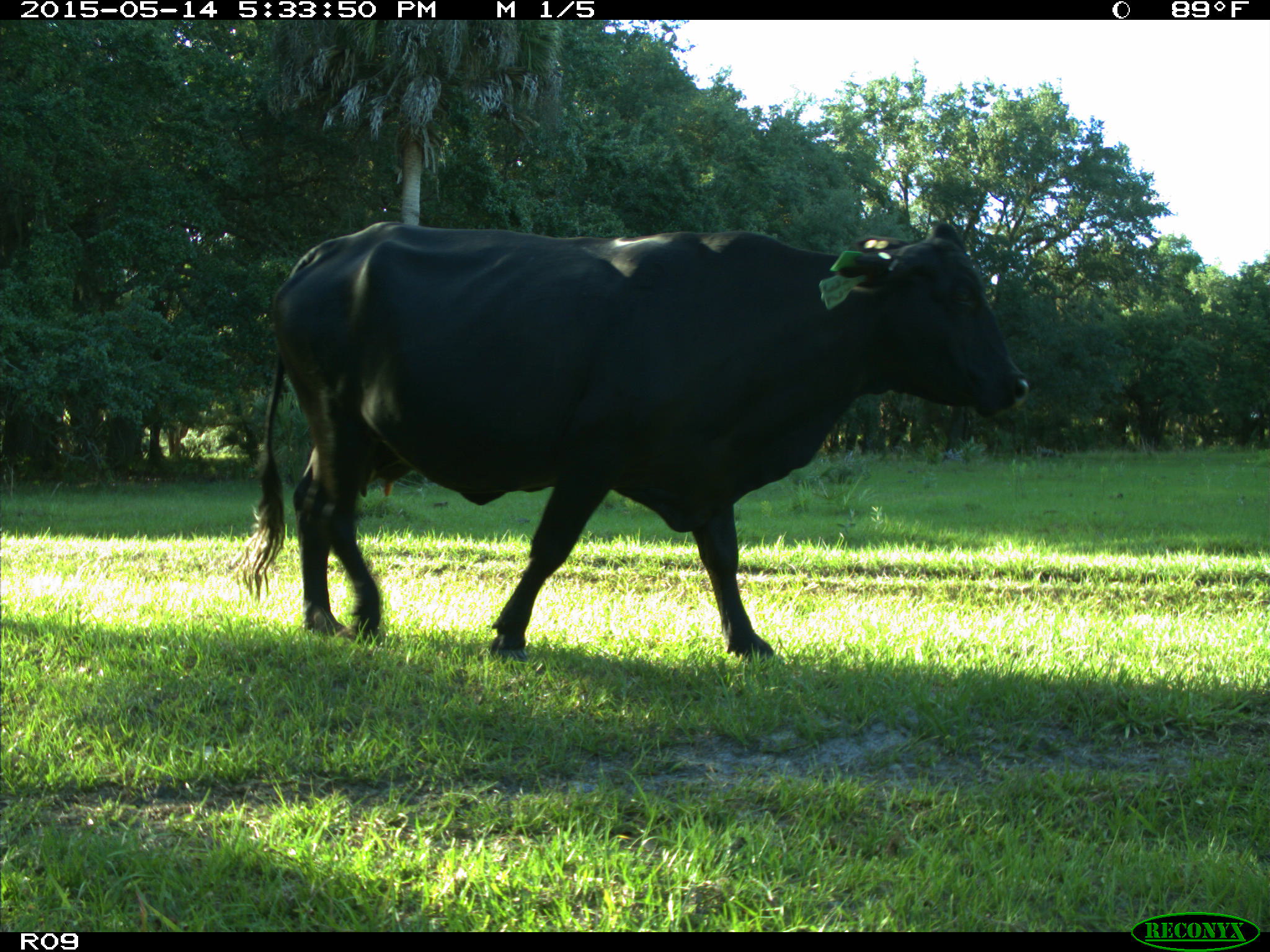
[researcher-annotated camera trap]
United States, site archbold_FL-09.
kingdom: Animalia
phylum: Chordata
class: Mammalia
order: Artiodactyla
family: Bovidae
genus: Bos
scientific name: Bos taurus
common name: domestic cow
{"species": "Bos taurus (domestic cow)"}